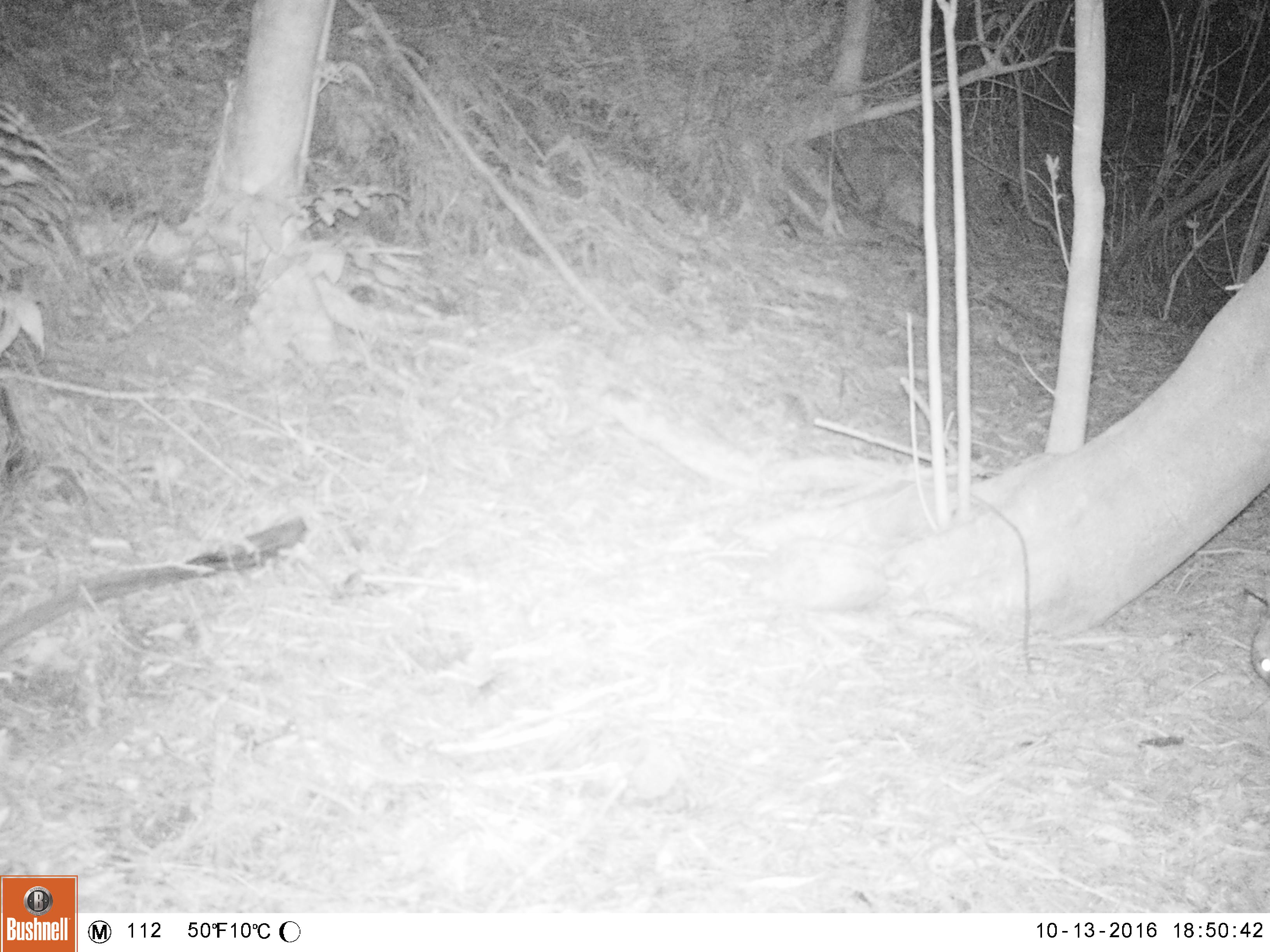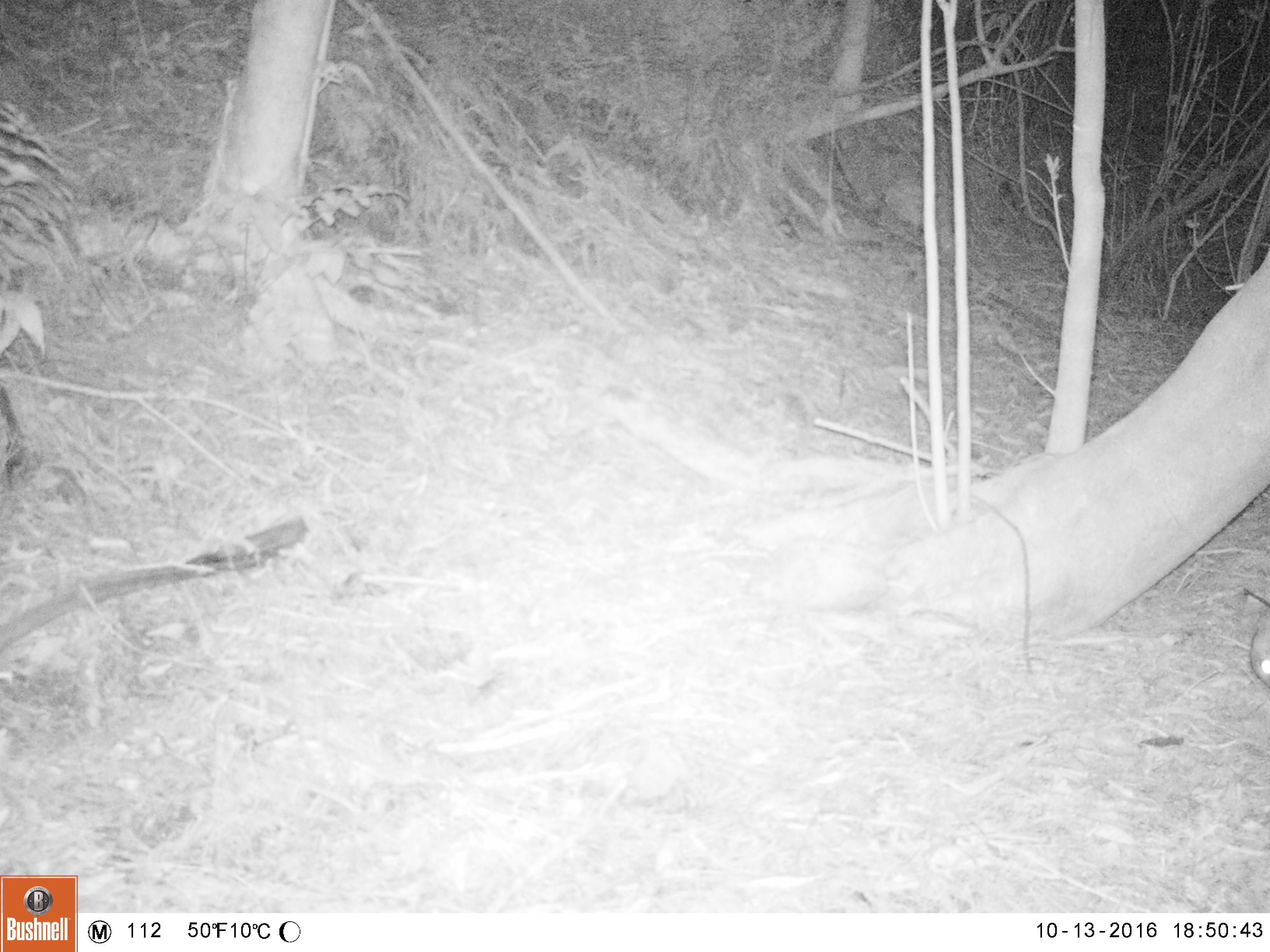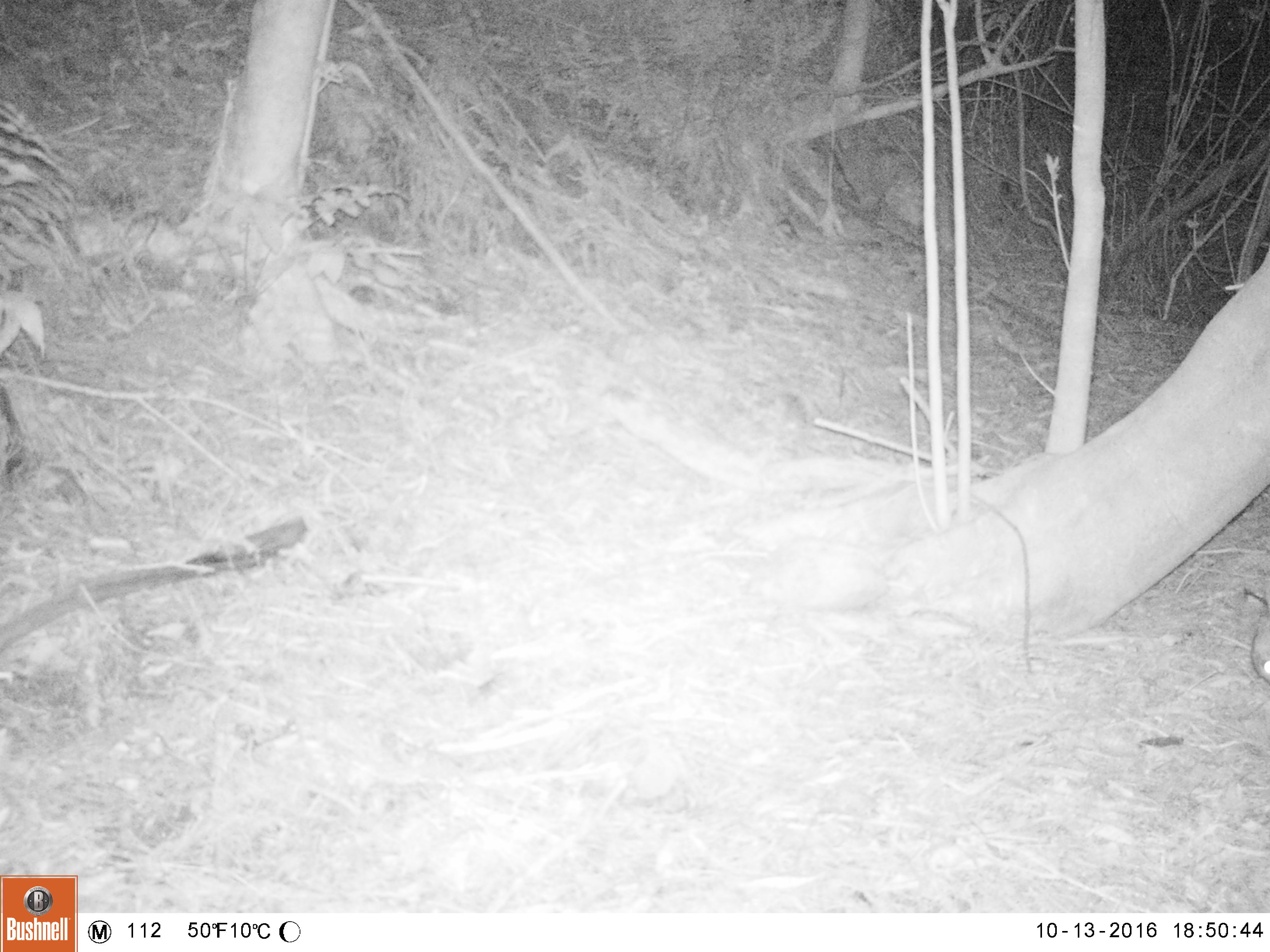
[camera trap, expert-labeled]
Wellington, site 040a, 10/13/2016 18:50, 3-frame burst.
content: unidentified animal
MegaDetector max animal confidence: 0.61